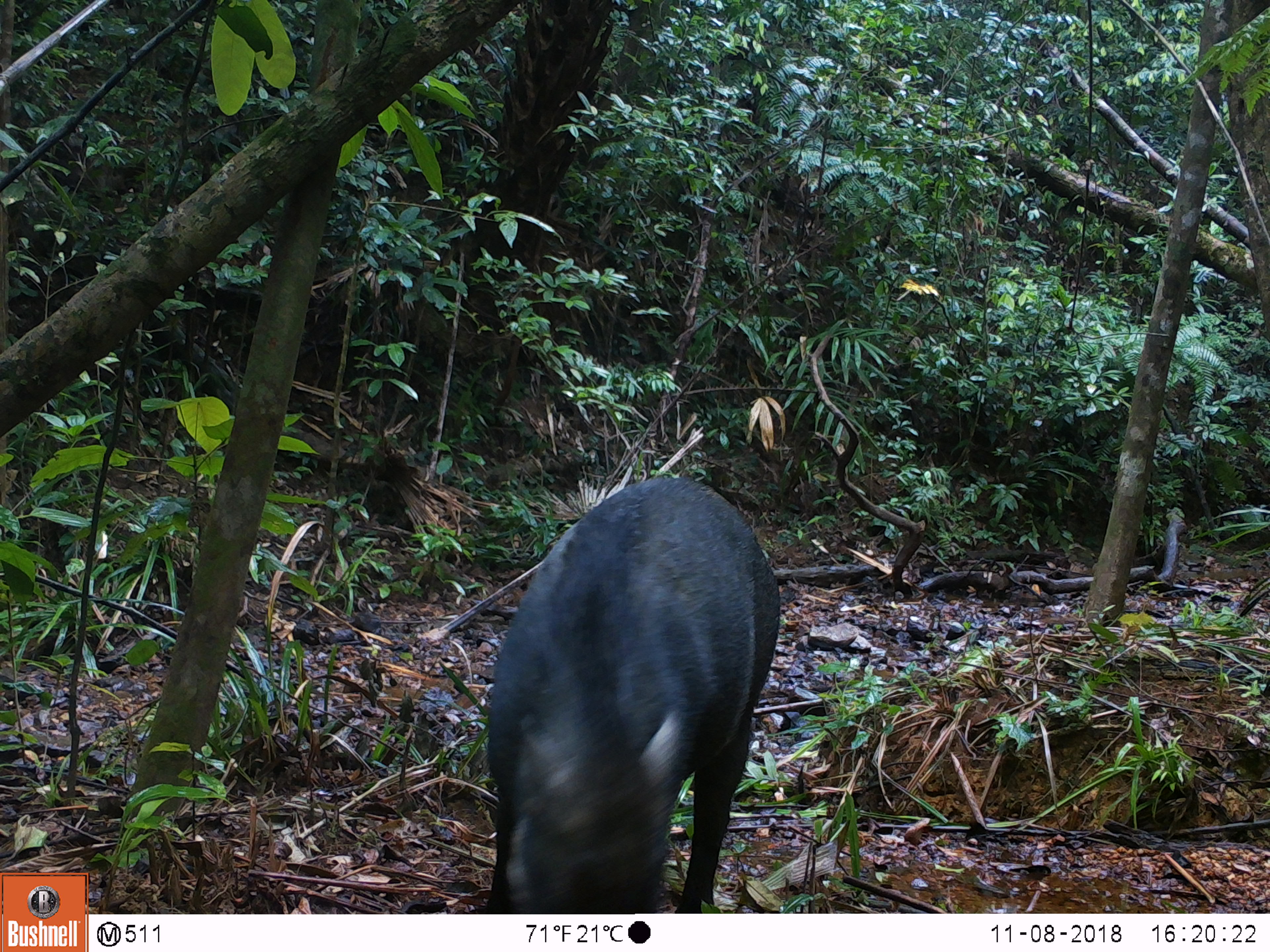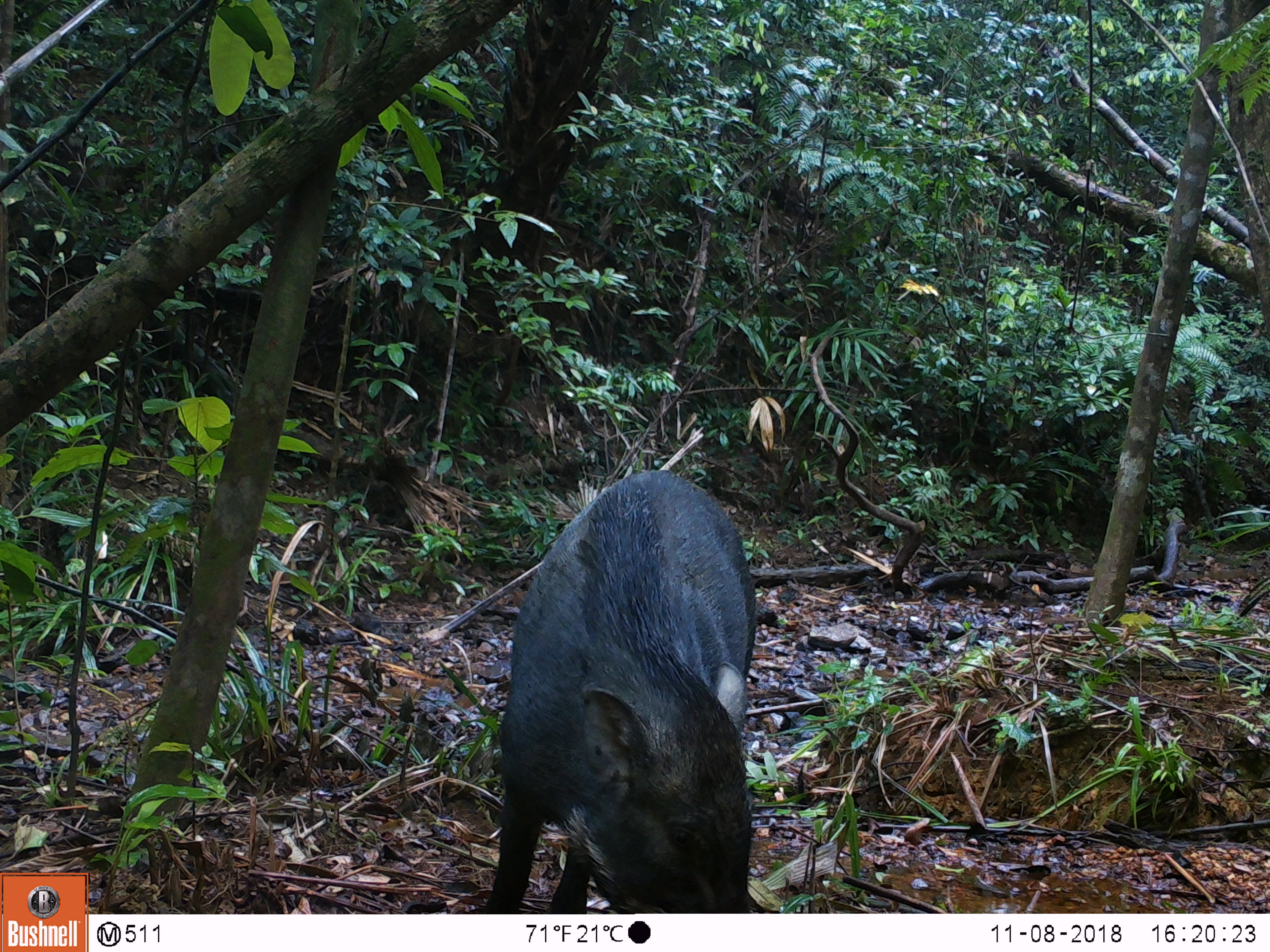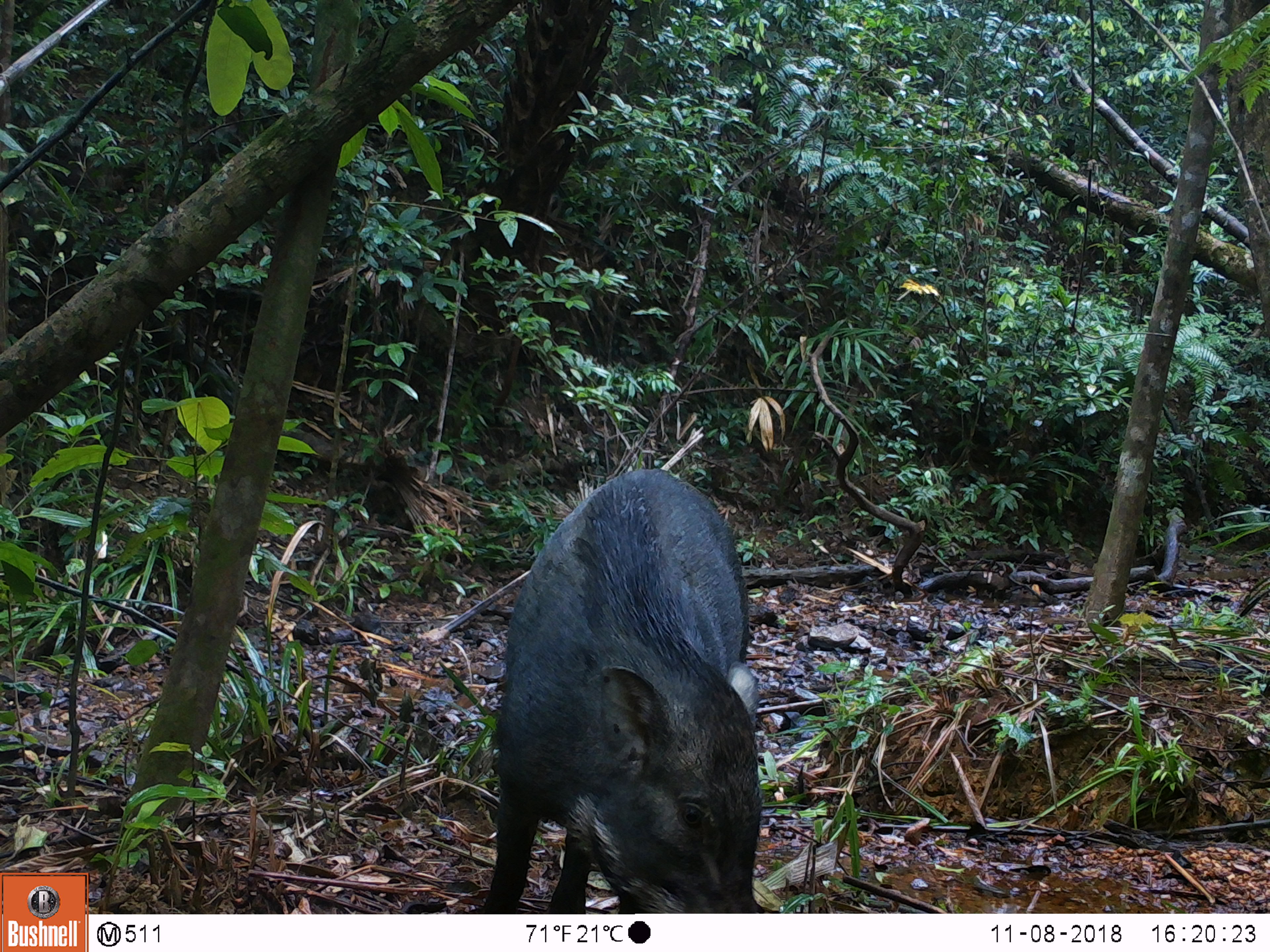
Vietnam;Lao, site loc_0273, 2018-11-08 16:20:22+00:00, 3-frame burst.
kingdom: Animalia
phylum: Chordata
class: Mammalia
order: Artiodactyla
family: Suidae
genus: Sus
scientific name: Sus scrofa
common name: eurasian wild pig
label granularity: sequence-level